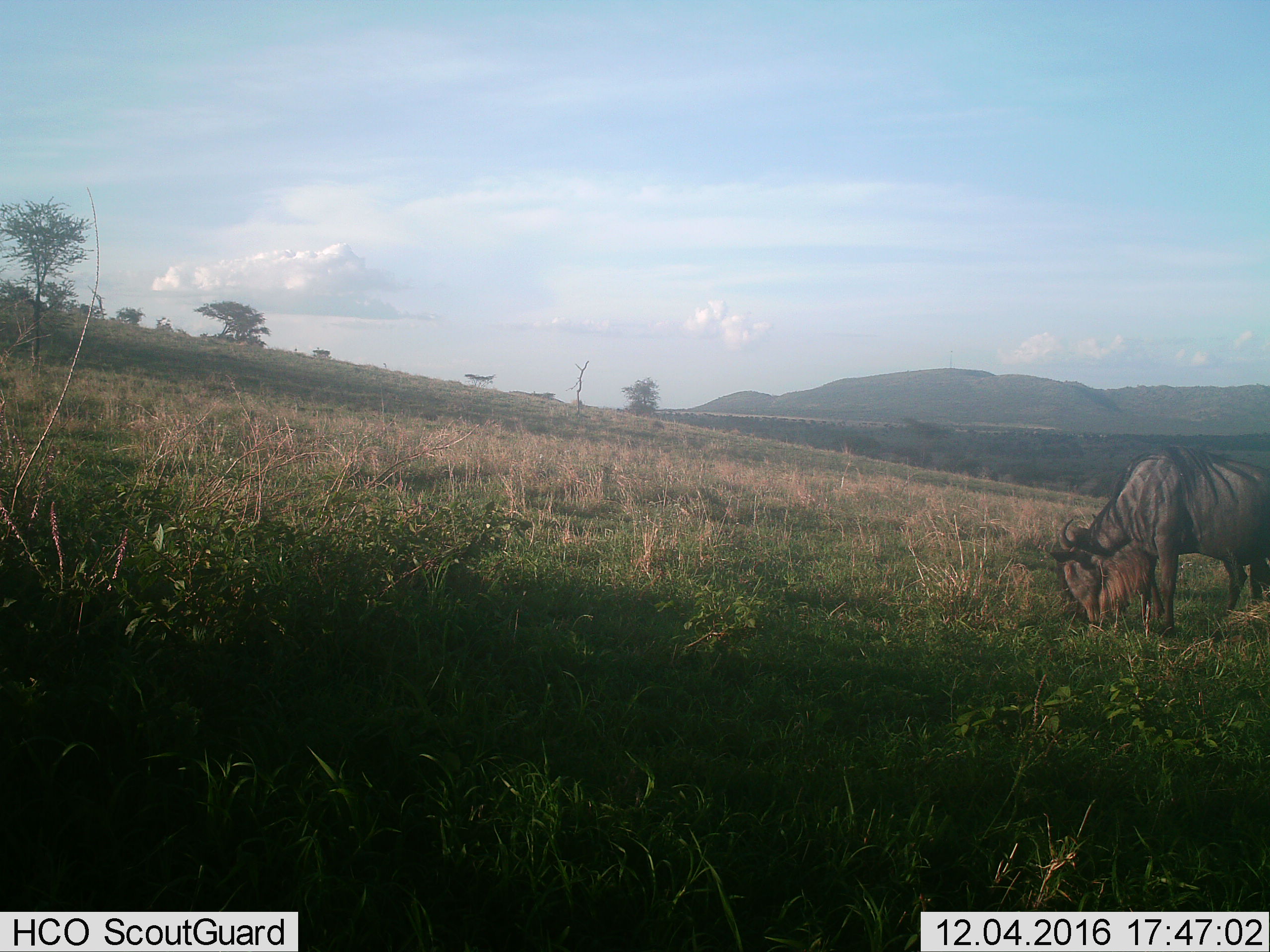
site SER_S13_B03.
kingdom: Animalia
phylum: Chordata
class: Mammalia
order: Artiodactyla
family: Bovidae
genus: Connochaetes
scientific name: Connochaetes taurinus taurinus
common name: blue wildebeest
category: wildebeestblue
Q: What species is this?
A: Wildebeestblue (blue wildebeest) (Connochaetes taurinus taurinus).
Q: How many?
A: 1.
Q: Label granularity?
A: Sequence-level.